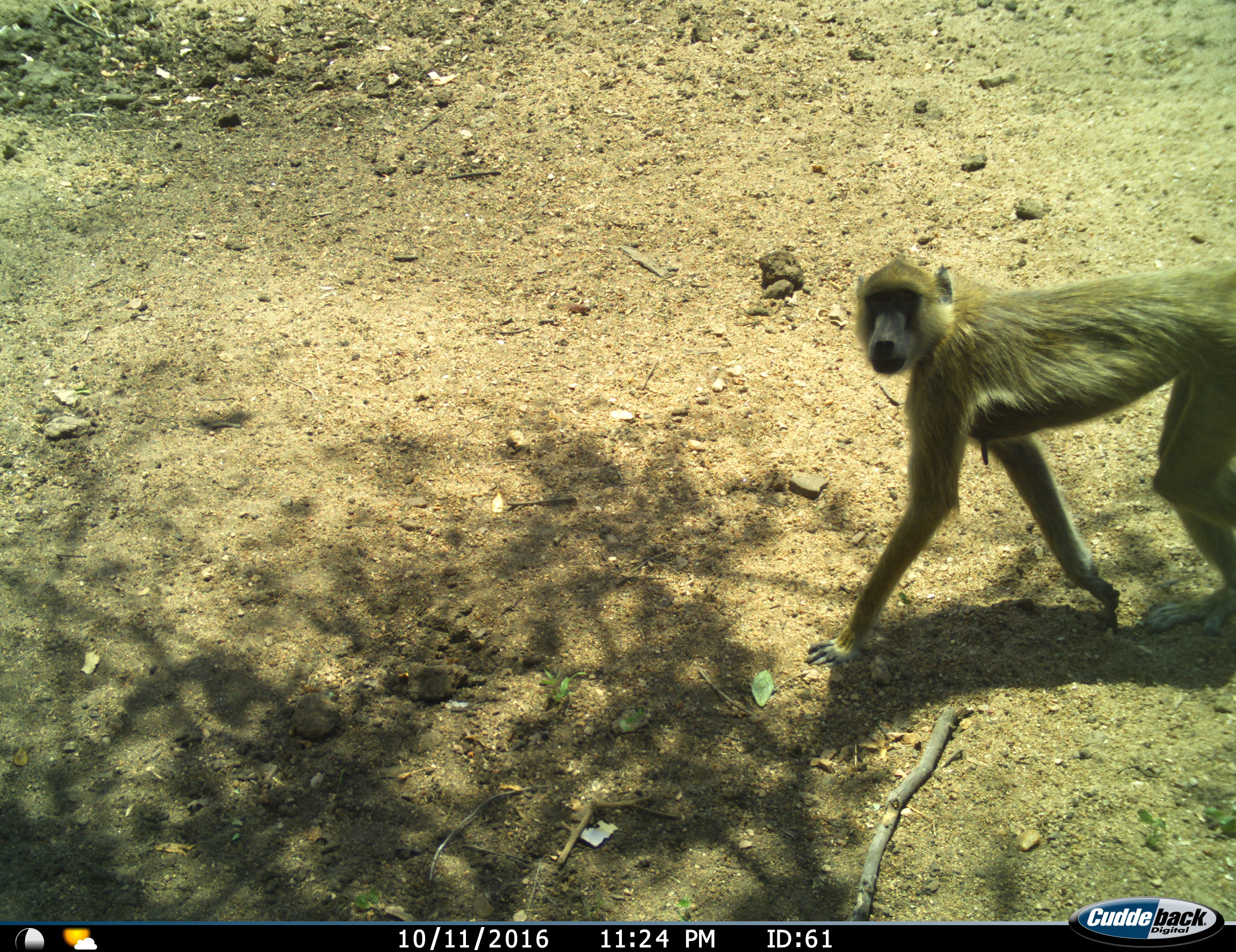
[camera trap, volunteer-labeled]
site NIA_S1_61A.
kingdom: Animalia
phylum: Chordata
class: Mammalia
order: Primates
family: Cercopithecidae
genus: Papio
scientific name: Papio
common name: baboon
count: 1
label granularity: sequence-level